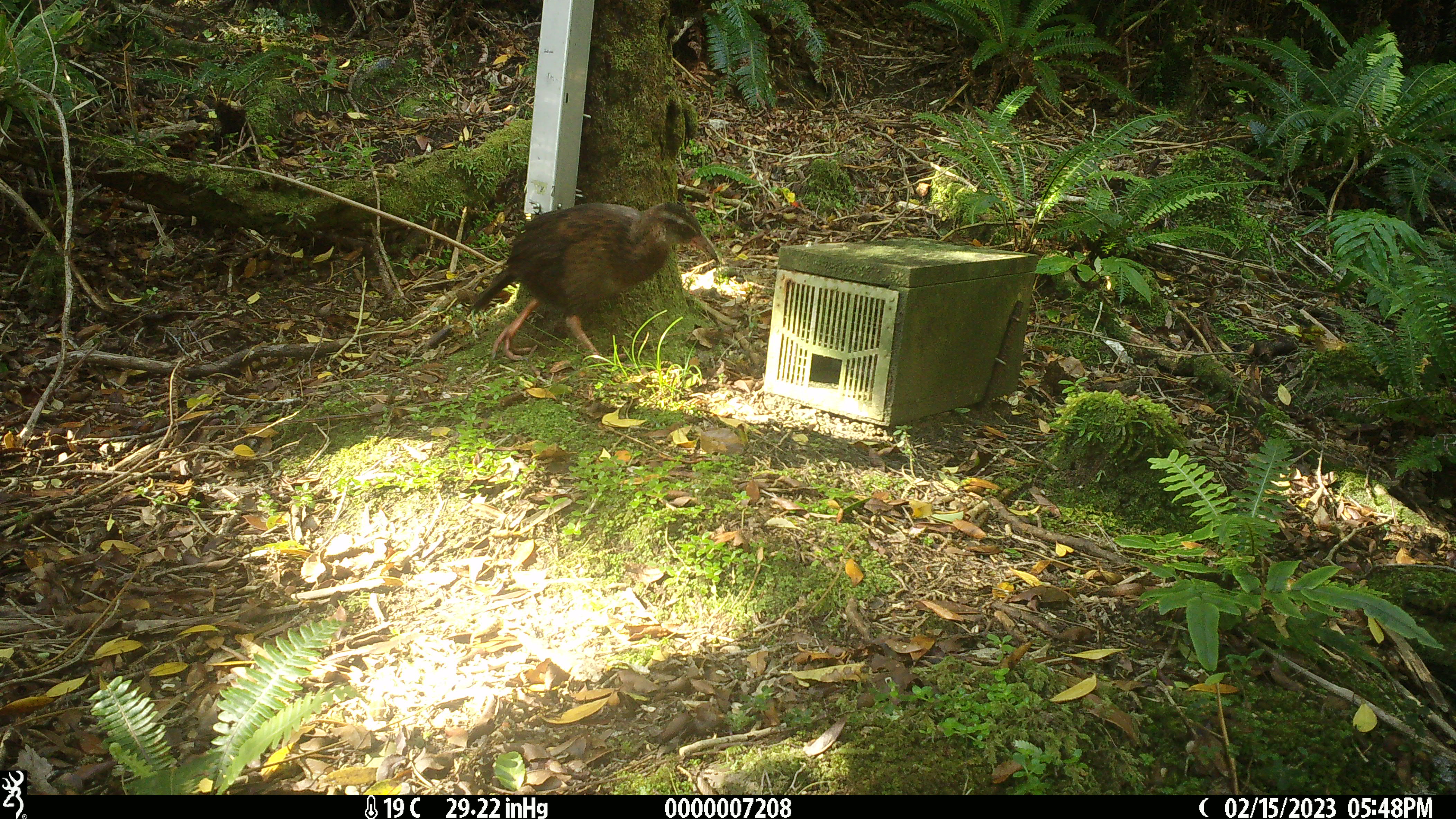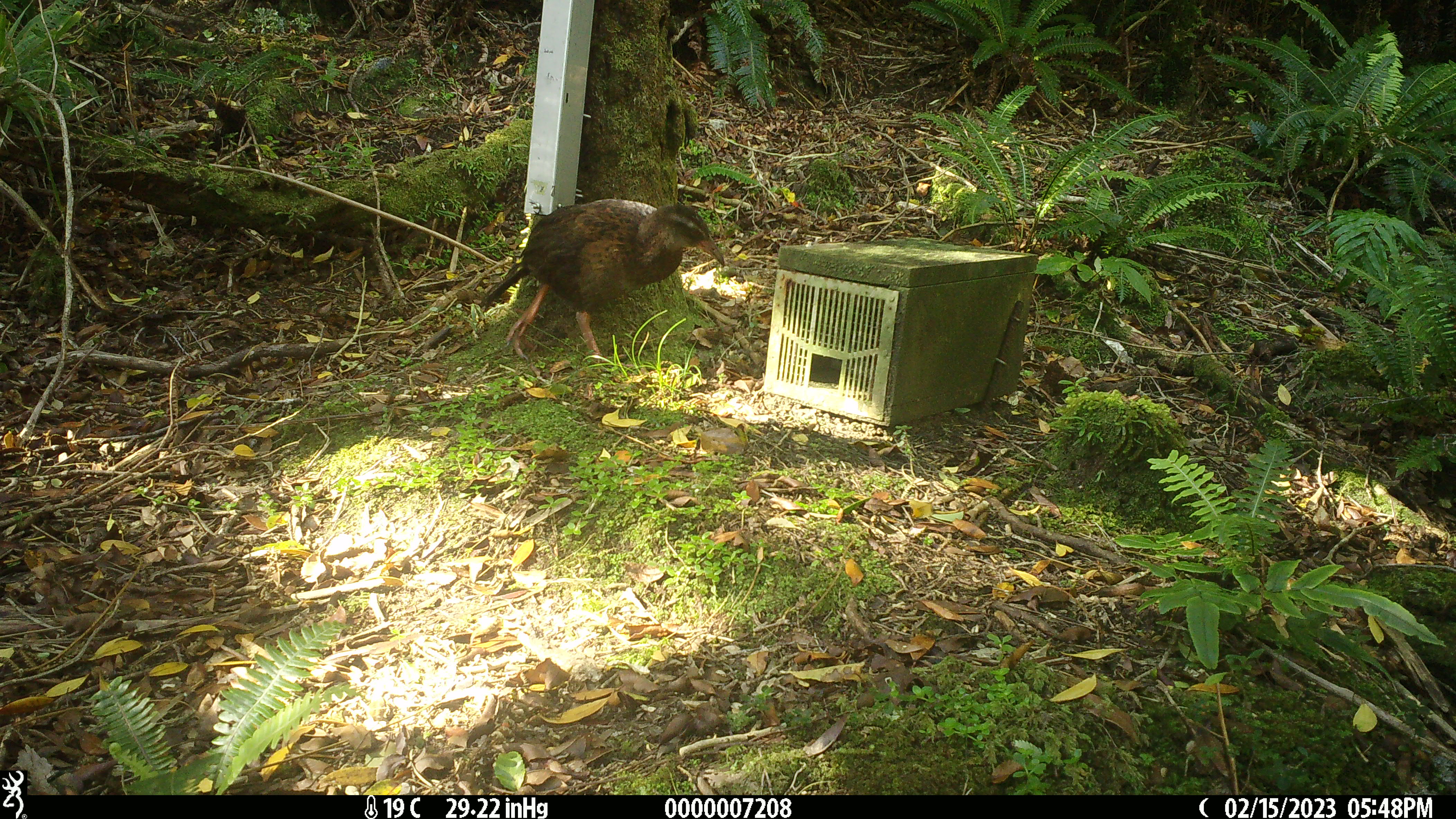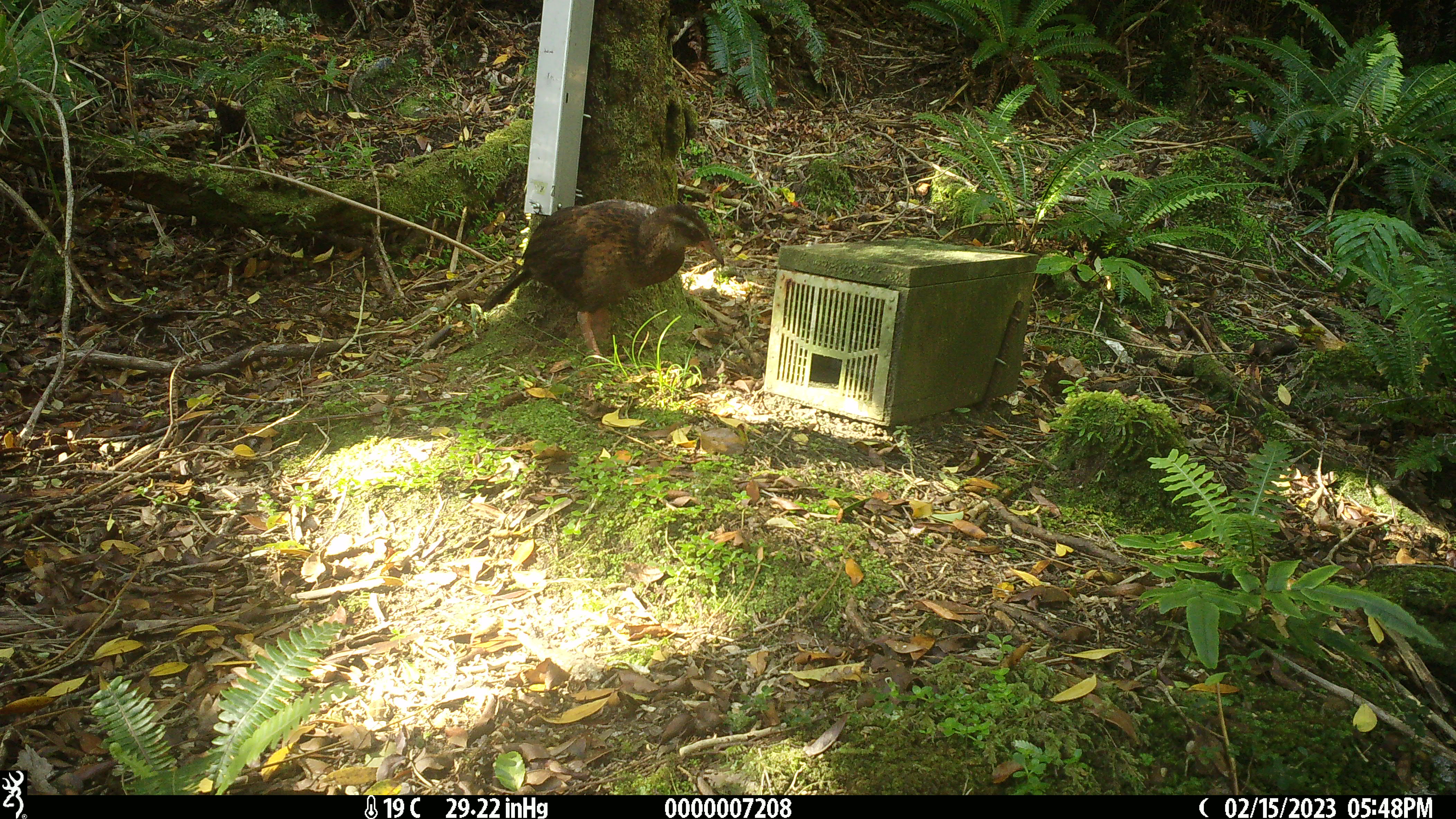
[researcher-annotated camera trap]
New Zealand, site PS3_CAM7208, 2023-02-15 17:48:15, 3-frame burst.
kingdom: Animalia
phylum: Chordata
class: Aves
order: Gruiformes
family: Rallidae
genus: Gallirallus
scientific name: Gallirallus australis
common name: weka